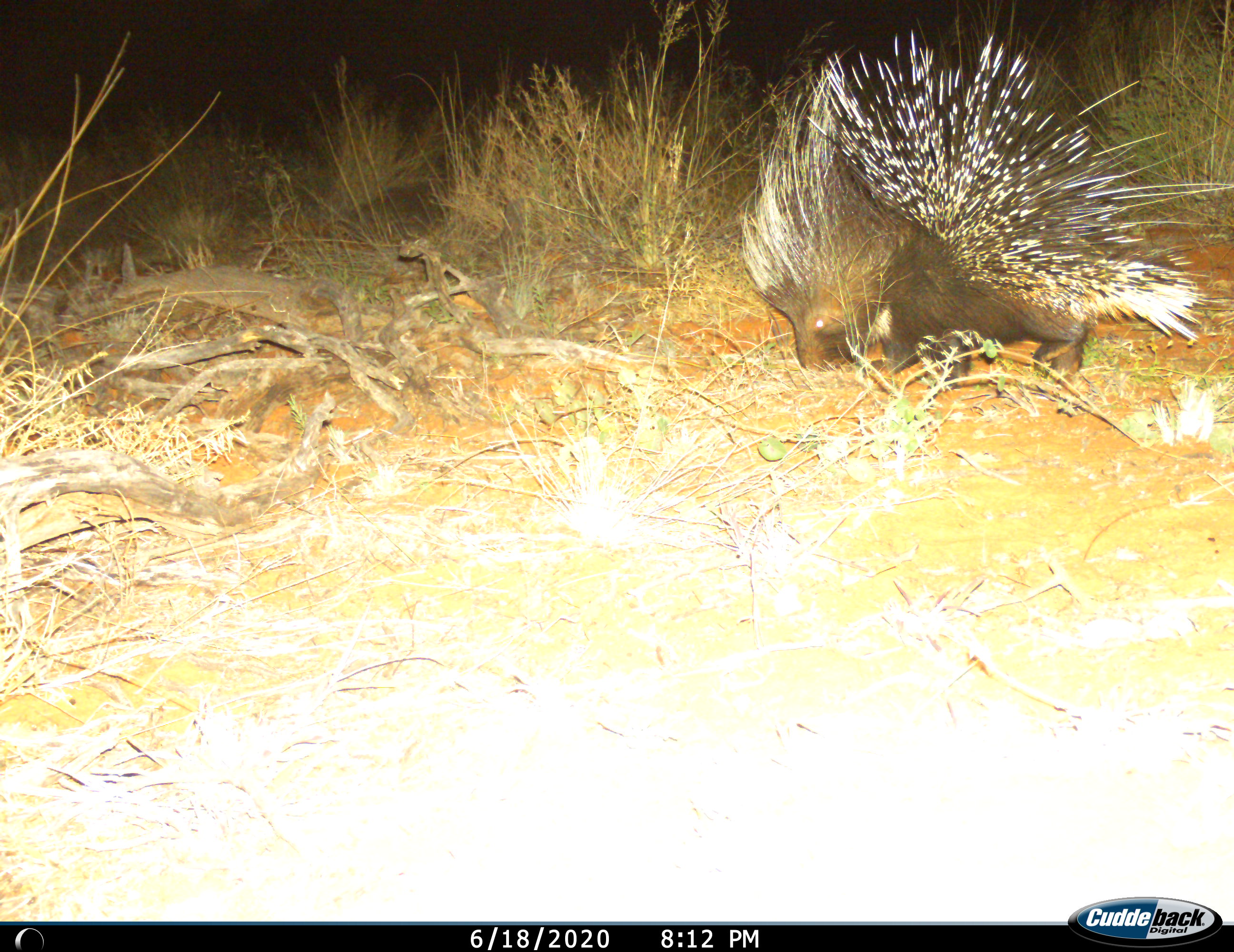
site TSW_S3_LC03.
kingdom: Animalia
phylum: Chordata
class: Mammalia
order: Rodentia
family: Hystricidae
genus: Hystrix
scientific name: Hystrix cristata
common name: crested porcupine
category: porcupine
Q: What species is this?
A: Porcupine (crested porcupine) (Hystrix cristata).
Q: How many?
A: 1.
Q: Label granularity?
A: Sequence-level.